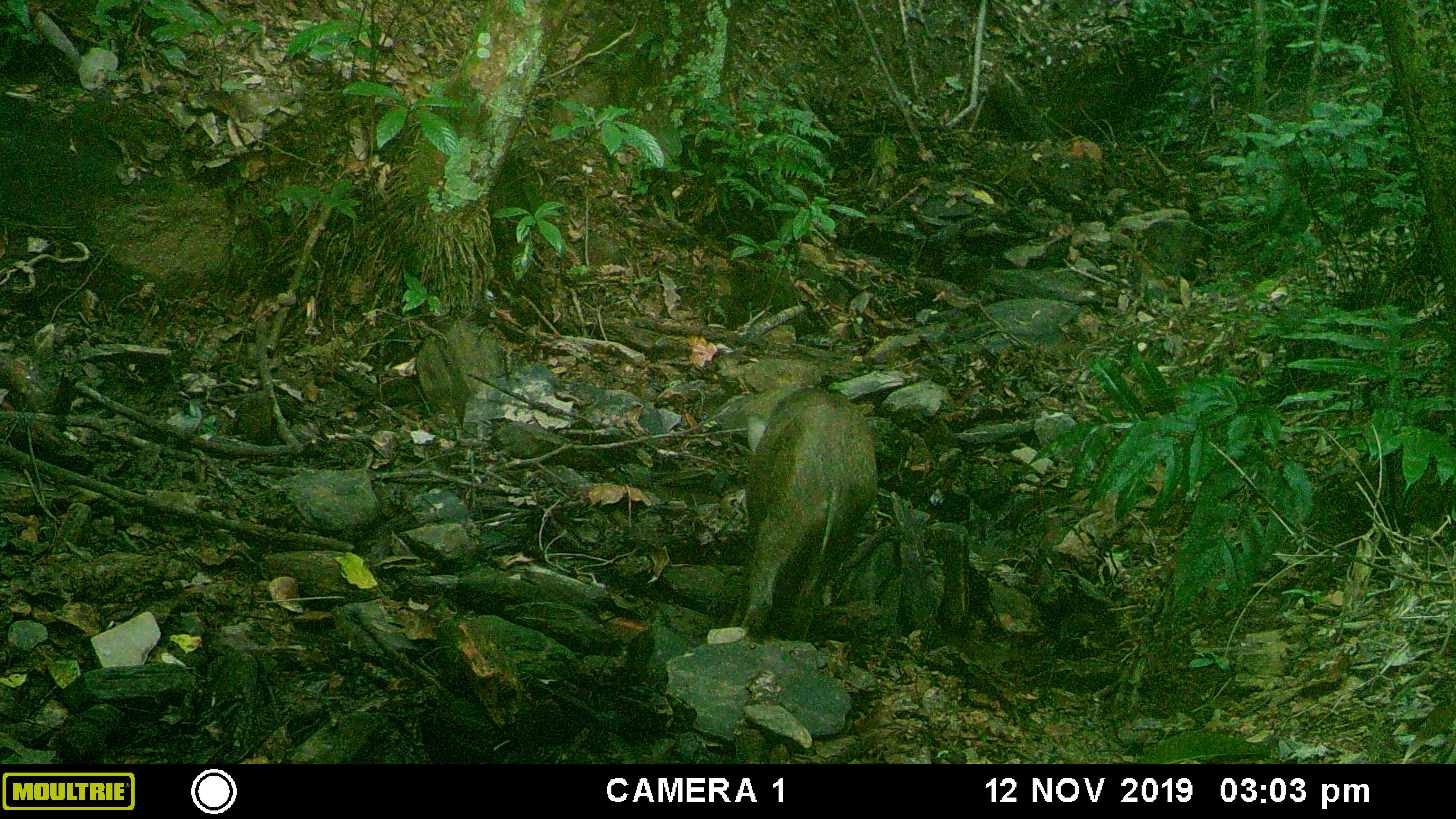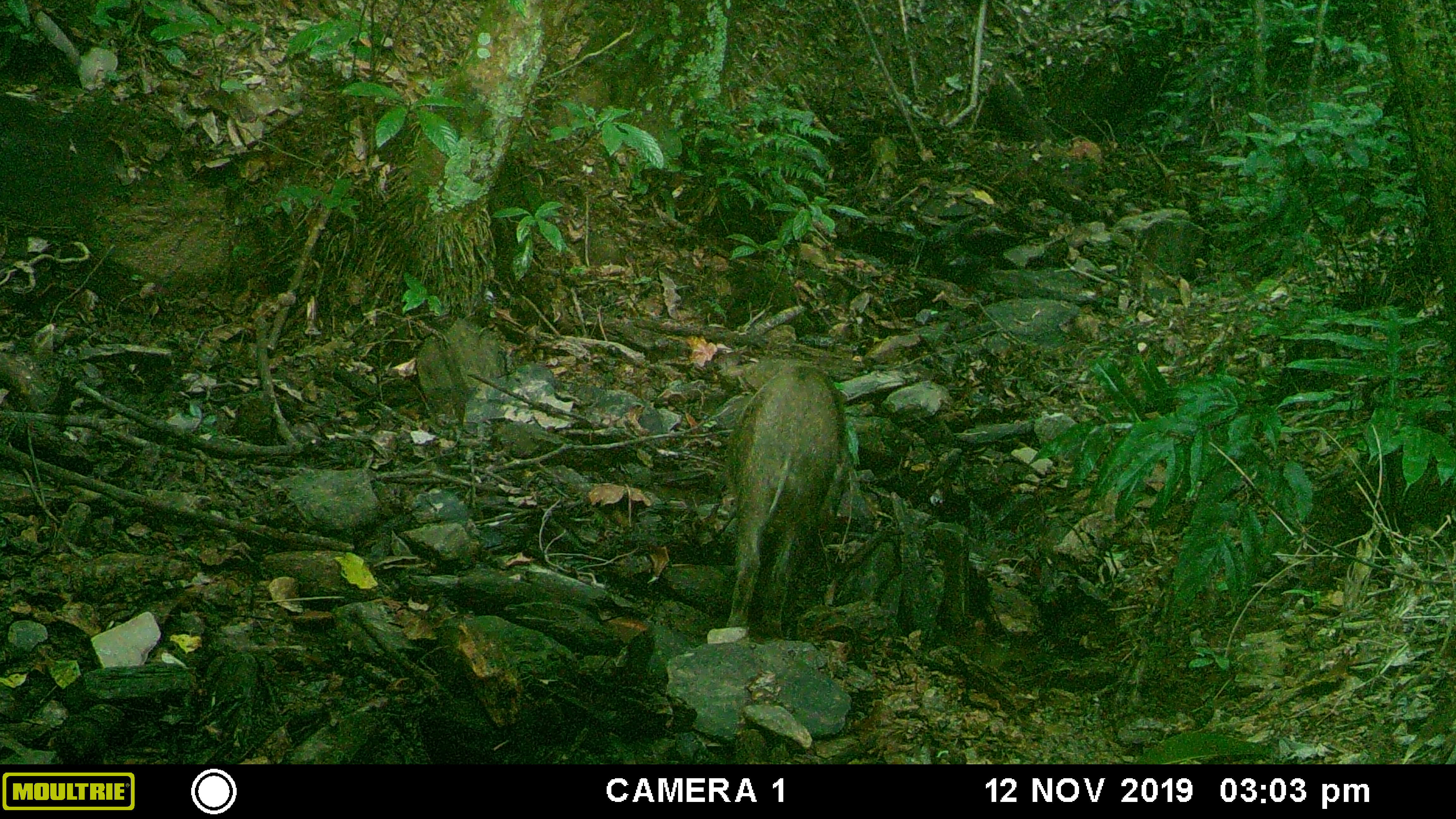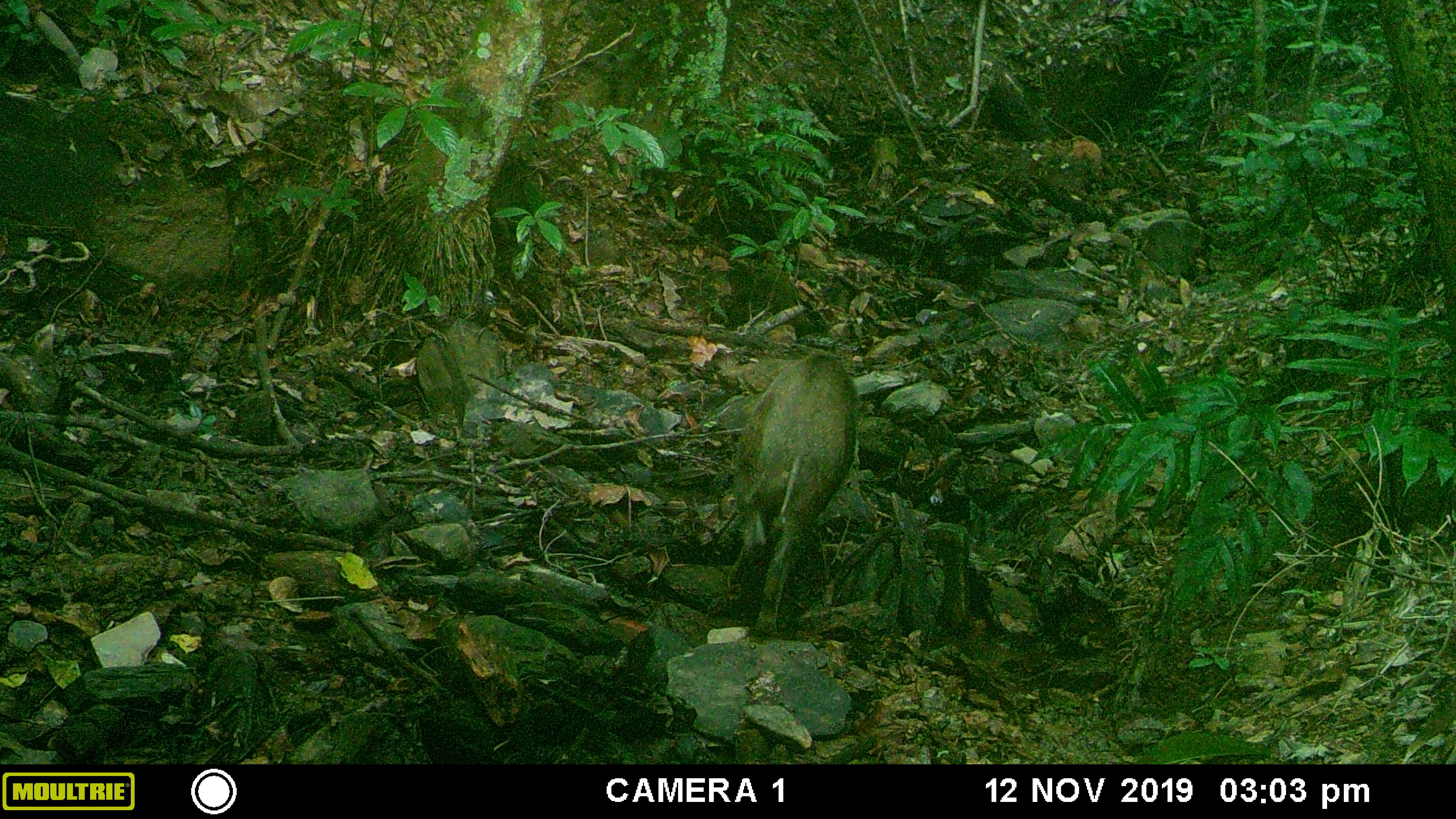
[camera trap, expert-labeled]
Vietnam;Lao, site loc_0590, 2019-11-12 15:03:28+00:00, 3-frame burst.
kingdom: Animalia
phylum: Chordata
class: Mammalia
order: Artiodactyla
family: Suidae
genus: Sus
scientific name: Sus scrofa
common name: eurasian wild pig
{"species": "eurasian wild pig (Sus scrofa)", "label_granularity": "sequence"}